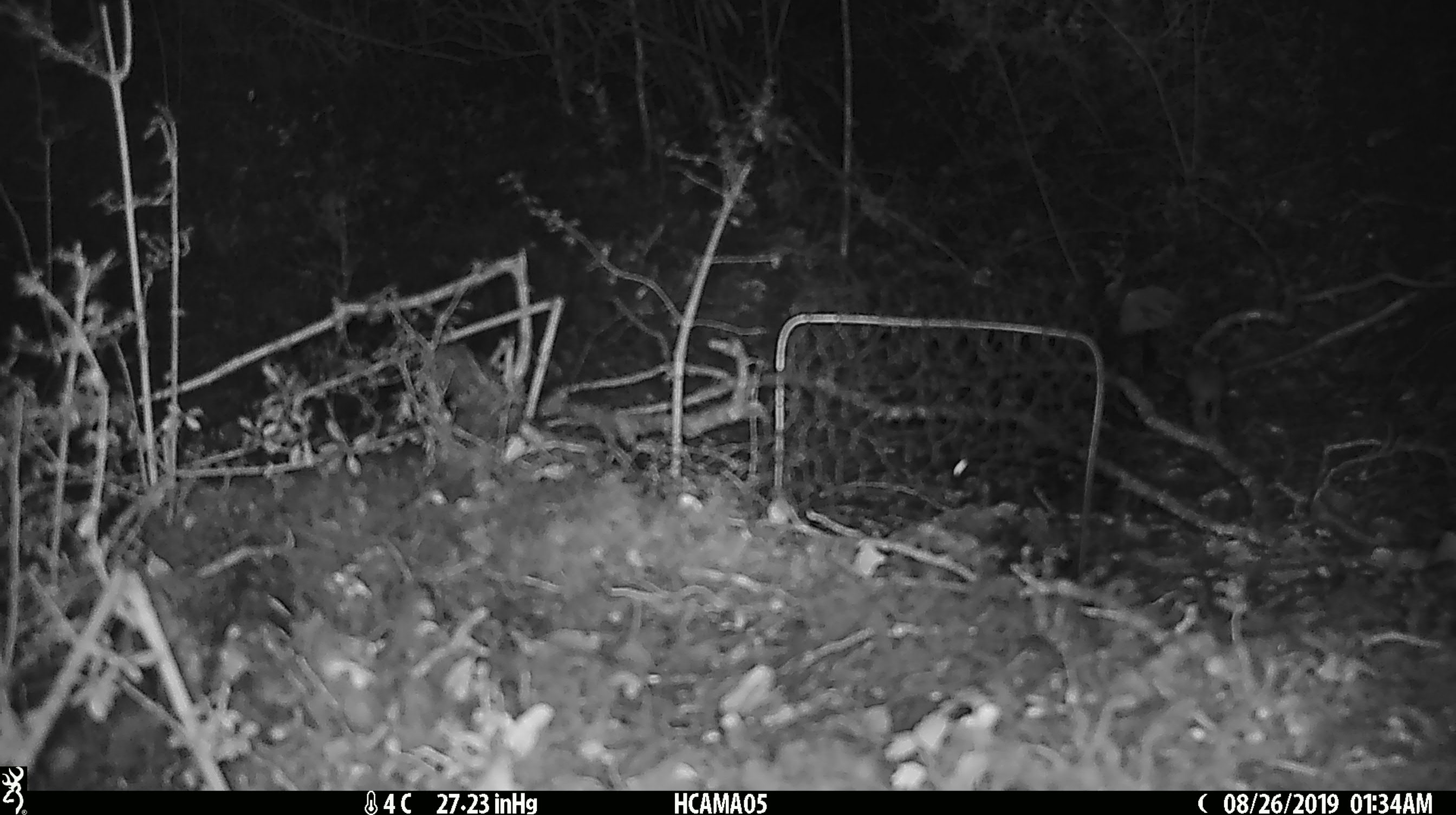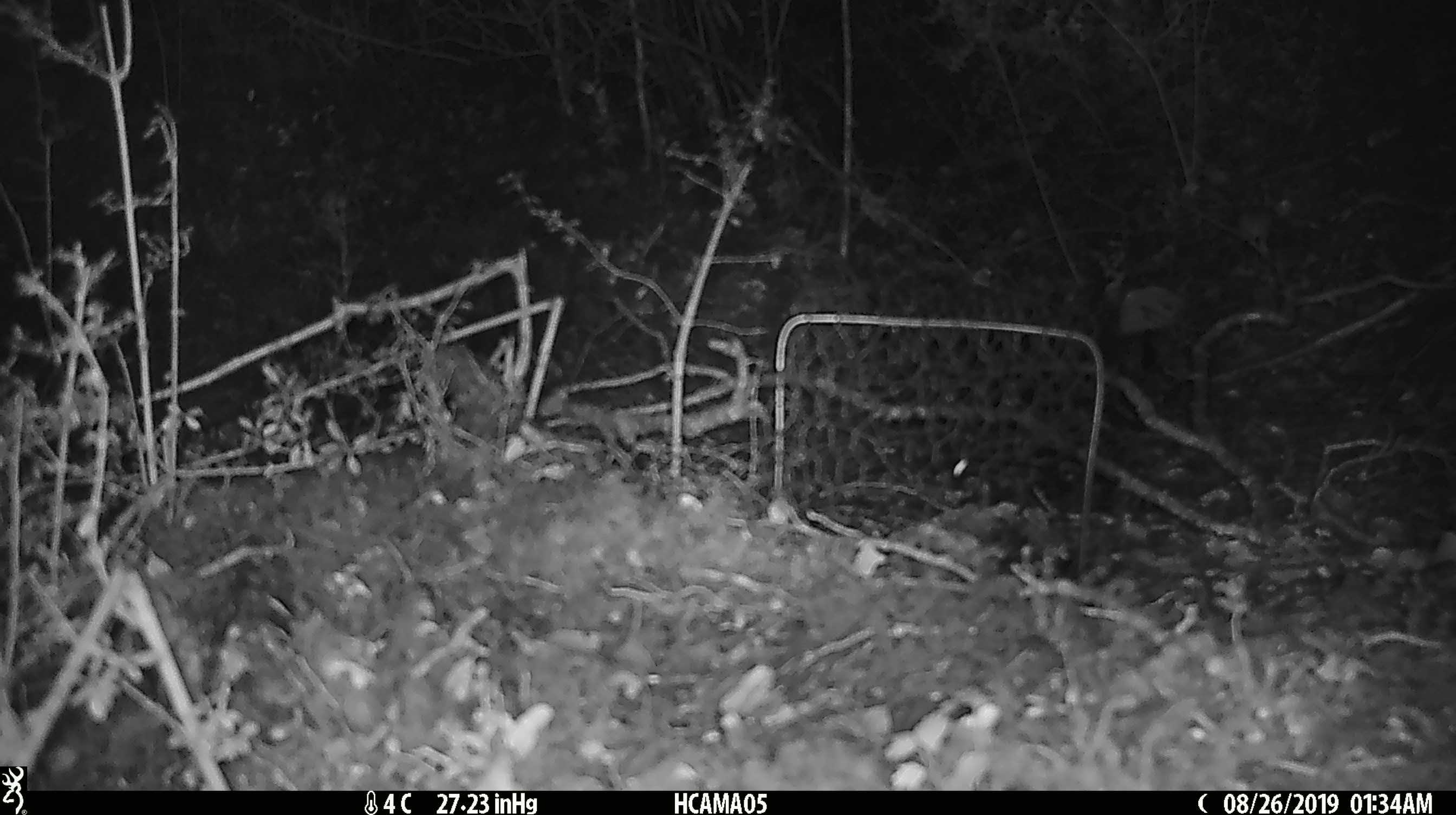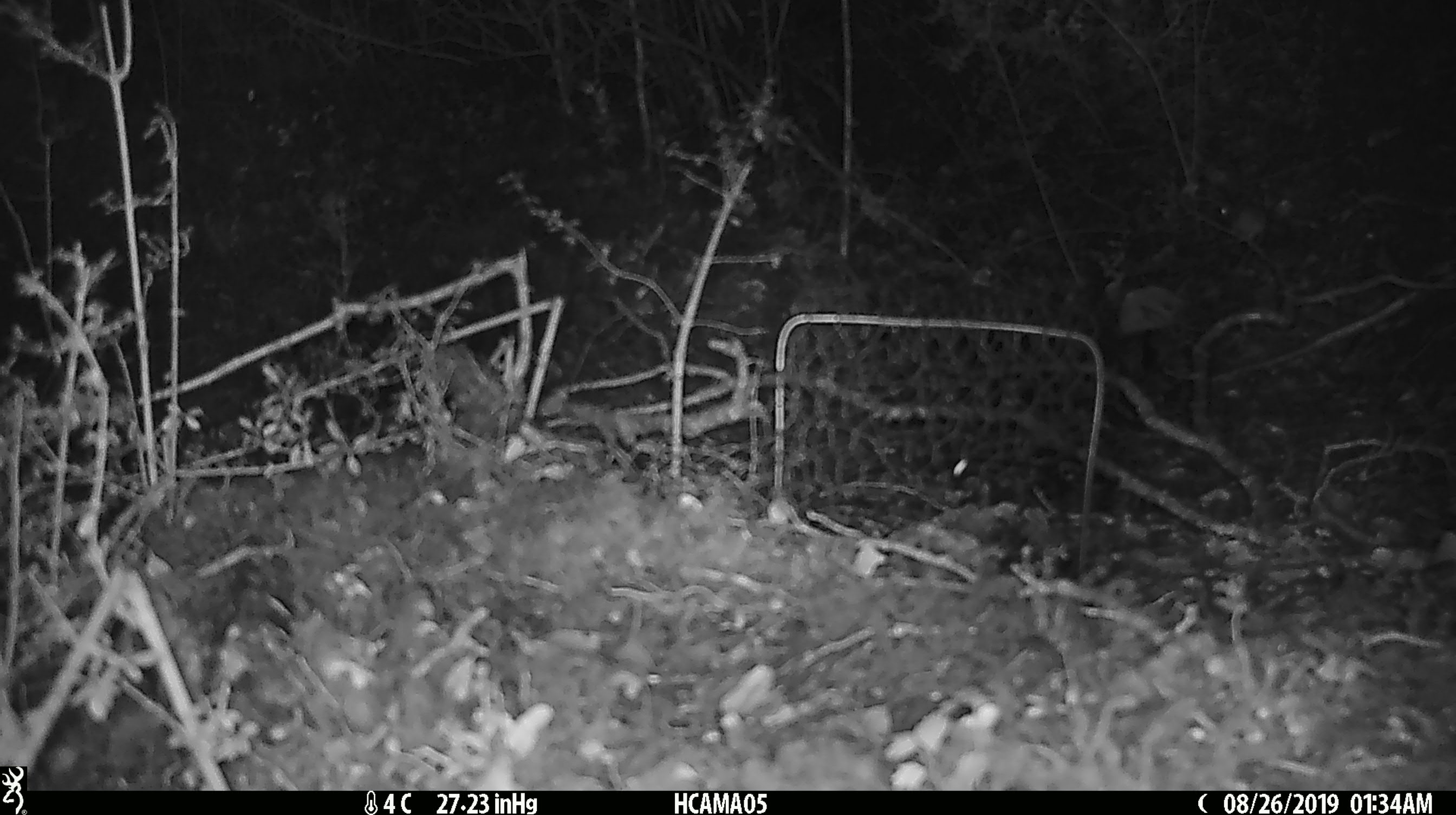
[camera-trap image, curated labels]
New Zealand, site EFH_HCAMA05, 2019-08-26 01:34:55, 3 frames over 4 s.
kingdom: Animalia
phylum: Chordata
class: Mammalia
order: Rodentia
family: Muridae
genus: Mus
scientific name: Mus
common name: mouse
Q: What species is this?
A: Mouse (Mus).